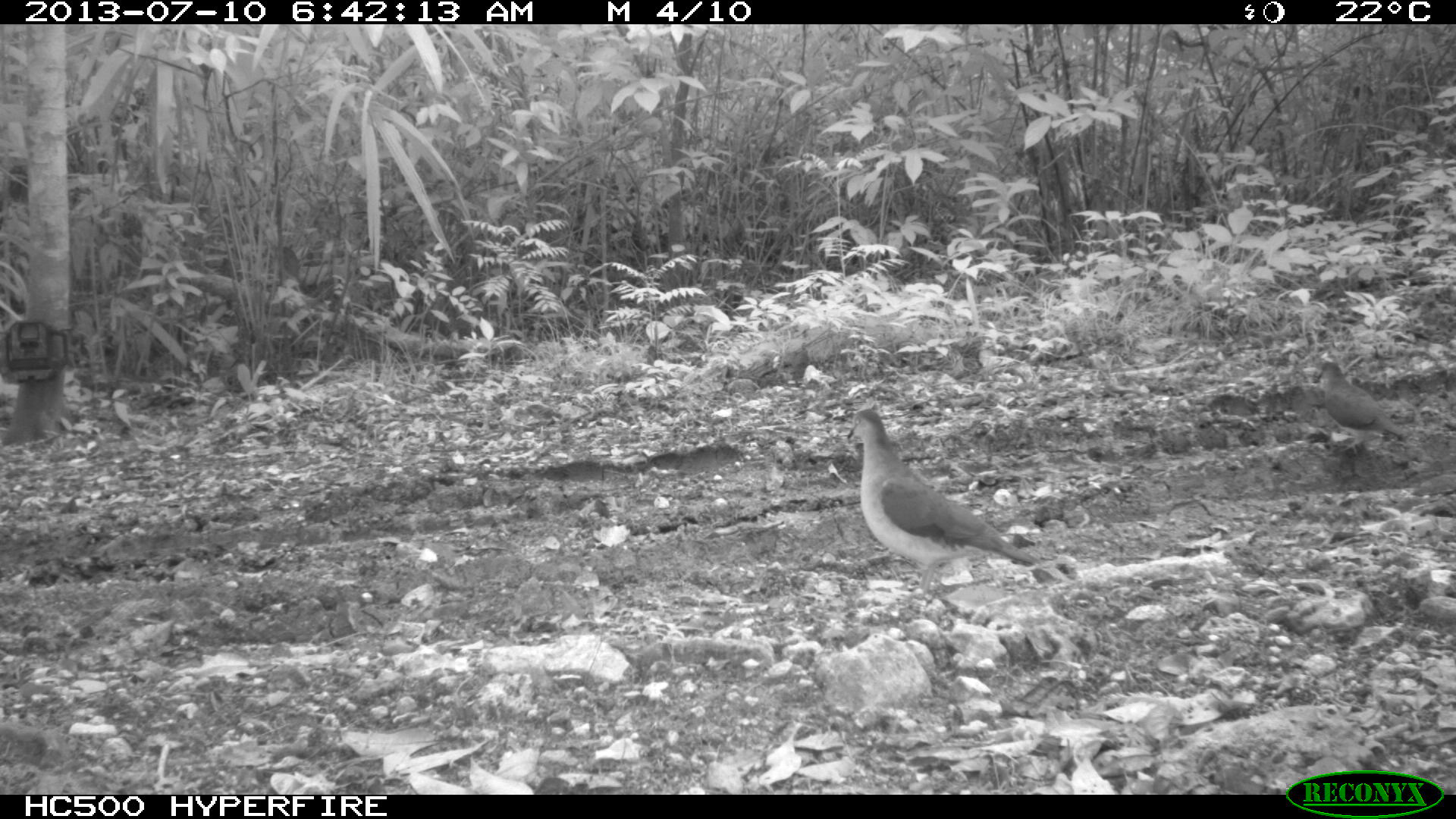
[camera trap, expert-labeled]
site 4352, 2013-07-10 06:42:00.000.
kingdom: Animalia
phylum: Chordata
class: Aves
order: Columbiformes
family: Columbidae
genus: Leptotila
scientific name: Leptotila plumbeiceps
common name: gray-headed dove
Leptotila plumbeiceps (gray-headed dove), count 2.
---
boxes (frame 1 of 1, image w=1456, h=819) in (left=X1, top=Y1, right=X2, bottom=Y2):
leptotila plumbeiceps: (left=846, top=409, right=1042, bottom=594)